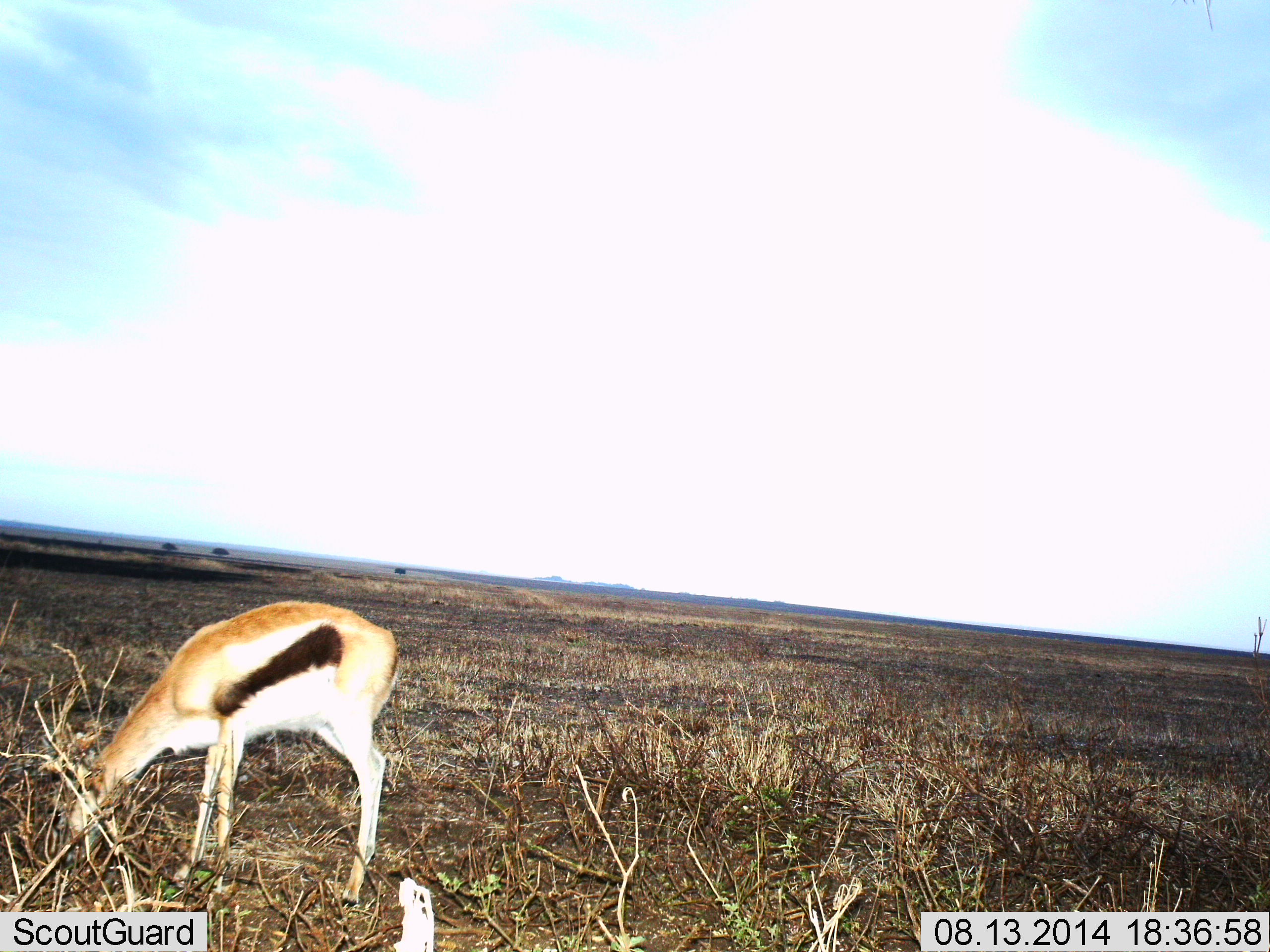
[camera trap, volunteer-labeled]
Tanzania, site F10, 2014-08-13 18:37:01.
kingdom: Animalia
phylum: Chordata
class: Mammalia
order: Artiodactyla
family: Bovidae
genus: Eudorcas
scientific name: Eudorcas thomsonii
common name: thomson's gazelle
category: gazellethomsons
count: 1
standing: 30%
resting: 0%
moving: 0%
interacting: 0%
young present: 0%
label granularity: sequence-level